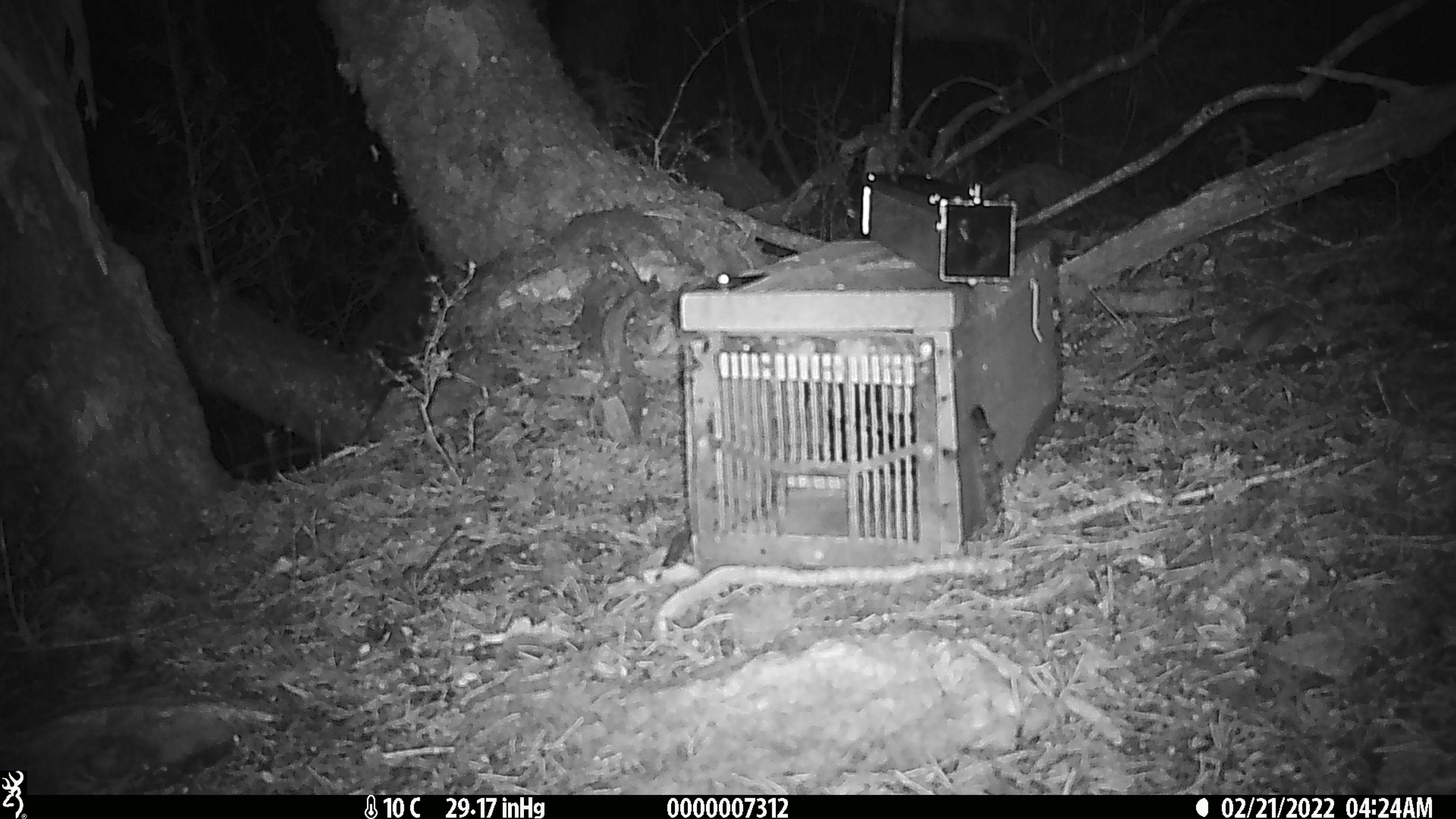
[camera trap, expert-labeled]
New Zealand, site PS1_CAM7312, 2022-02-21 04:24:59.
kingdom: Animalia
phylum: Chordata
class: Mammalia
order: Rodentia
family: Muridae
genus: Mus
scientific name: Mus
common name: mouse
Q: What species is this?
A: Mouse (Mus).